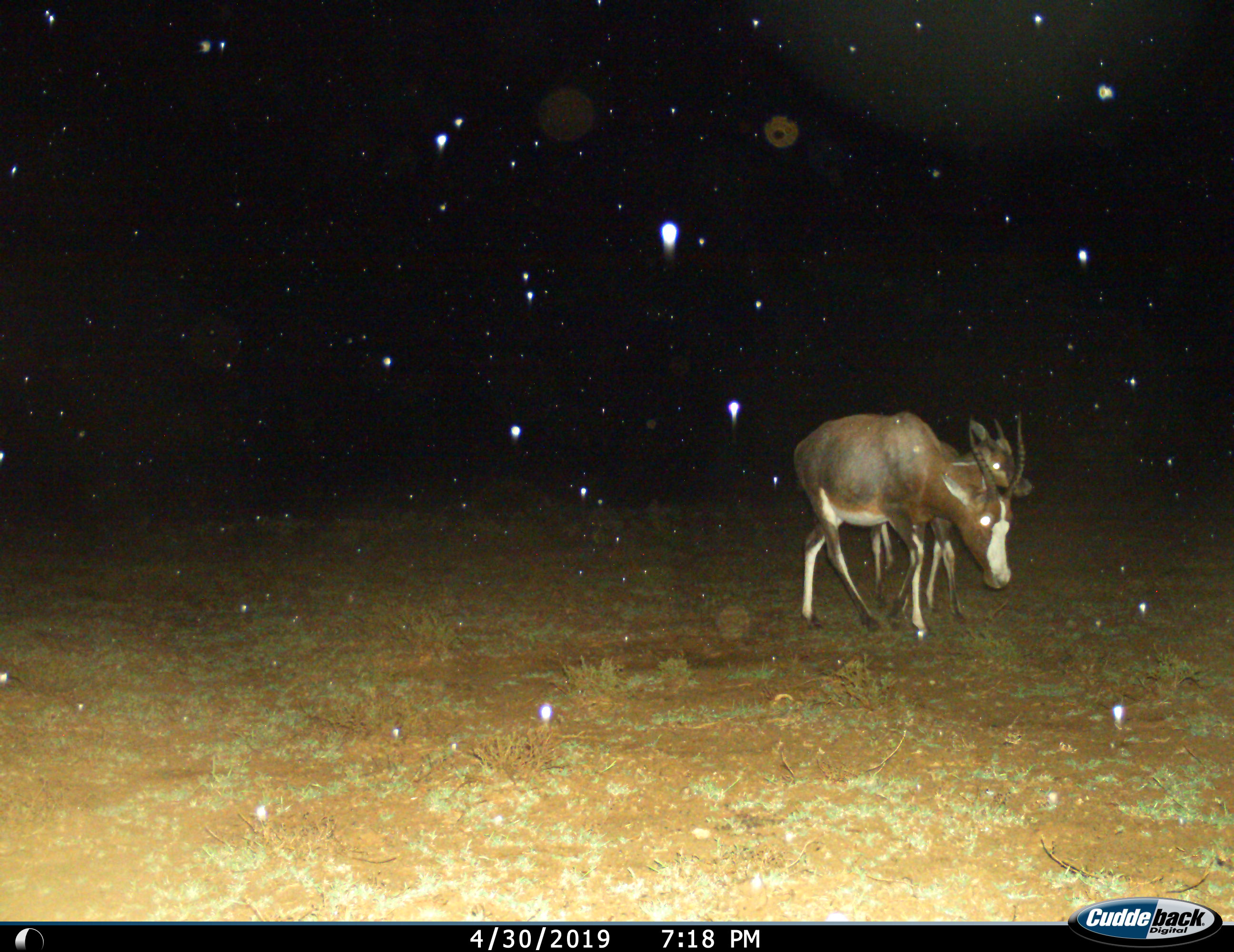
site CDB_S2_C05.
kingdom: Animalia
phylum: Chordata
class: Mammalia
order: Artiodactyla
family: Bovidae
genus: Damaliscus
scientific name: Damaliscus pygargus phillipsi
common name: blesbok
Blesbok (Damaliscus pygargus phillipsi), count 2. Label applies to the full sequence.